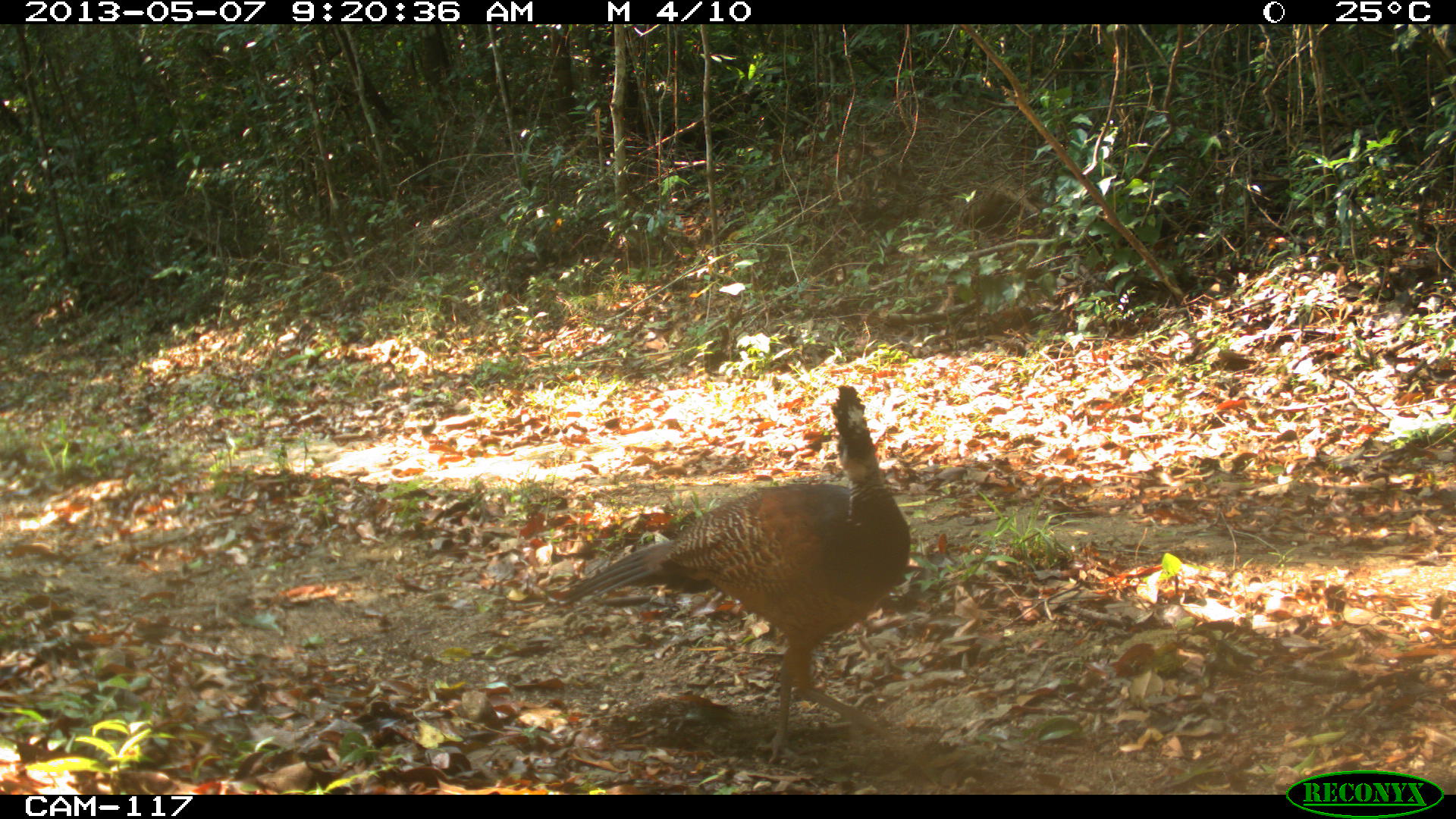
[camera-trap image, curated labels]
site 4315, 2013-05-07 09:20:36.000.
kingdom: Animalia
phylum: Chordata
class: Aves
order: Galliformes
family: Cracidae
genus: Crax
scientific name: Crax rubra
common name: great curassow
Crax rubra (great curassow), count 1, sex female.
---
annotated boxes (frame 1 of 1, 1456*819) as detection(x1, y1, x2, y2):
crax rubra: detection(547, 382, 912, 770)